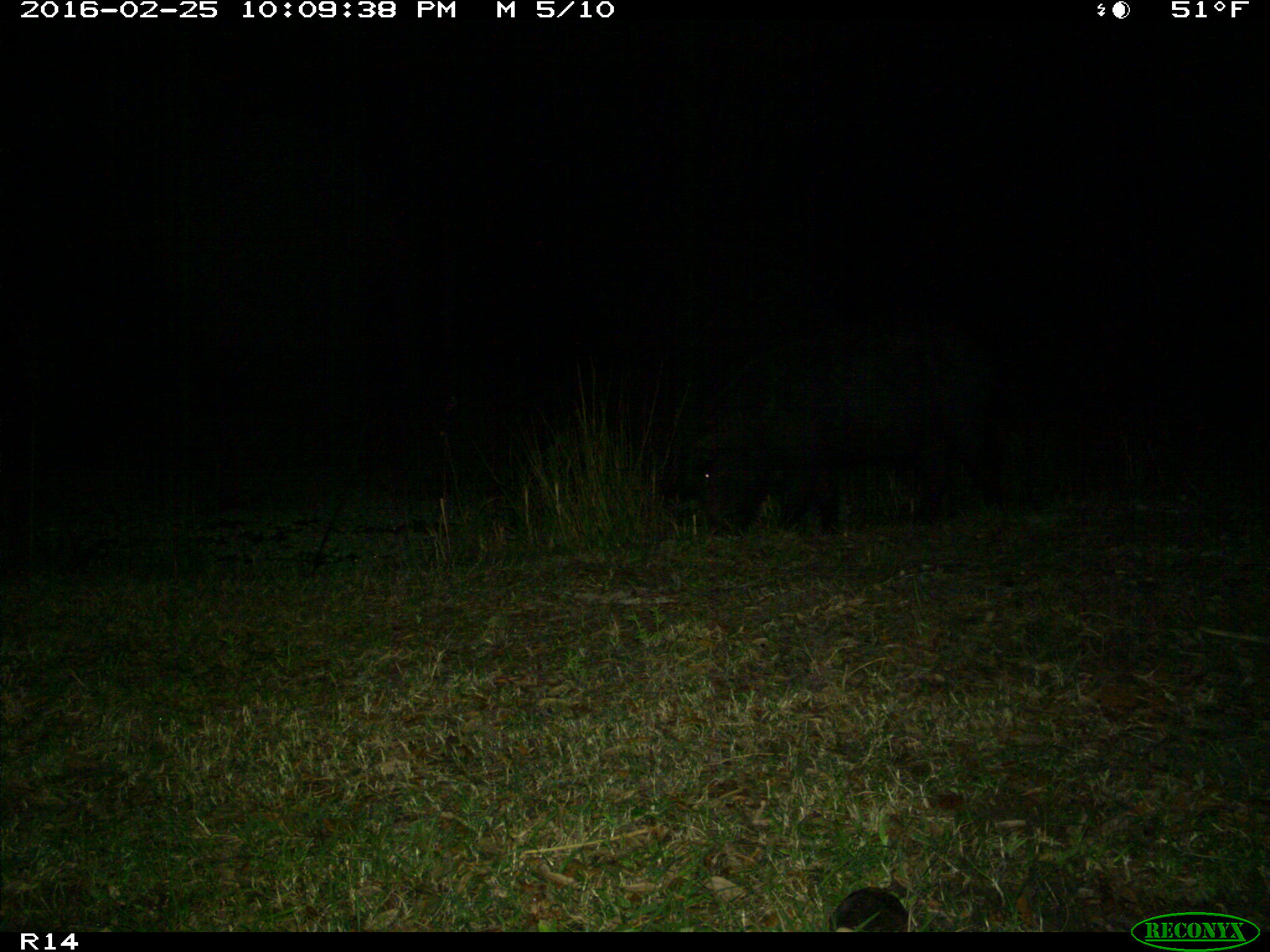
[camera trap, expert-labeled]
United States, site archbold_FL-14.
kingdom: Animalia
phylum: Chordata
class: Mammalia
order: Artiodactyla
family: Suidae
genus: Sus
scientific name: Sus scrofa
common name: wild boar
Sus scrofa (wild boar).